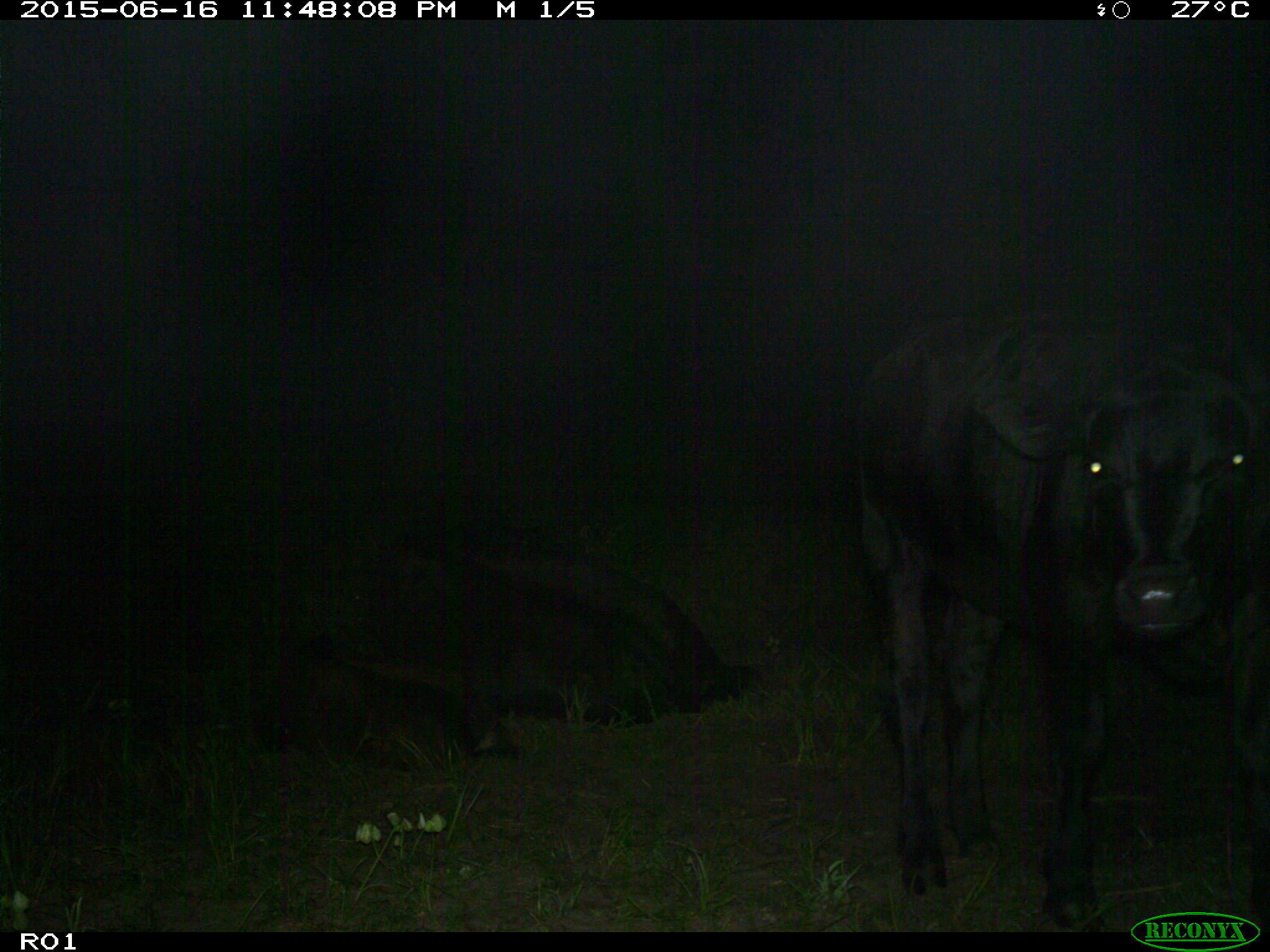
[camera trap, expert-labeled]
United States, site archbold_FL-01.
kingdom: Animalia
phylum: Chordata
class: Mammalia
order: Artiodactyla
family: Bovidae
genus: Bos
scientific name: Bos taurus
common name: domestic cow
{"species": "Bos taurus (domestic cow)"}